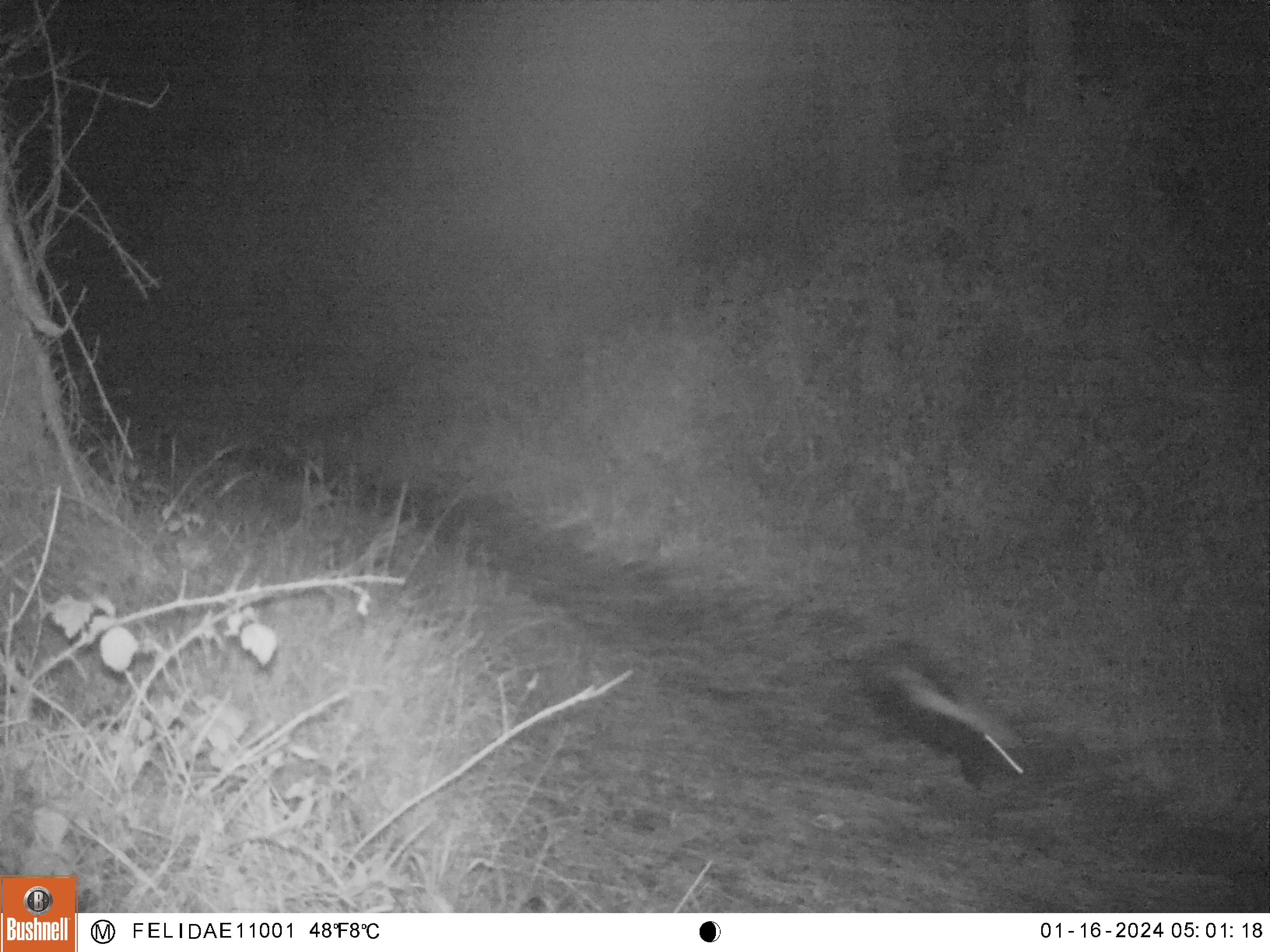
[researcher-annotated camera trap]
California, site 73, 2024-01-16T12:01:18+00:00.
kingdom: Animalia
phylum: Chordata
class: Mammalia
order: Carnivora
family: Mephitidae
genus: Mephitis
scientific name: Mephitis mephitis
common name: striped skunk